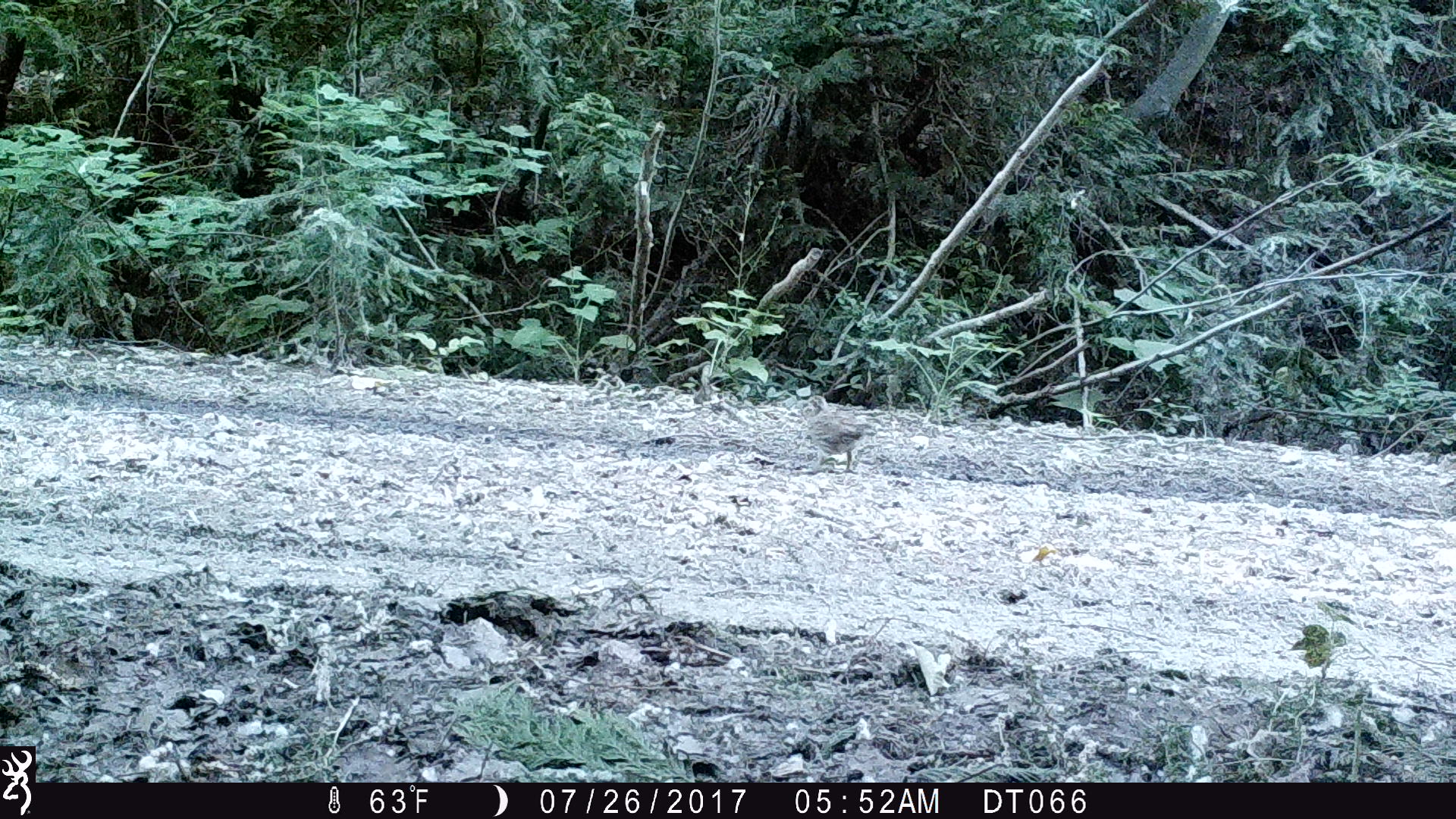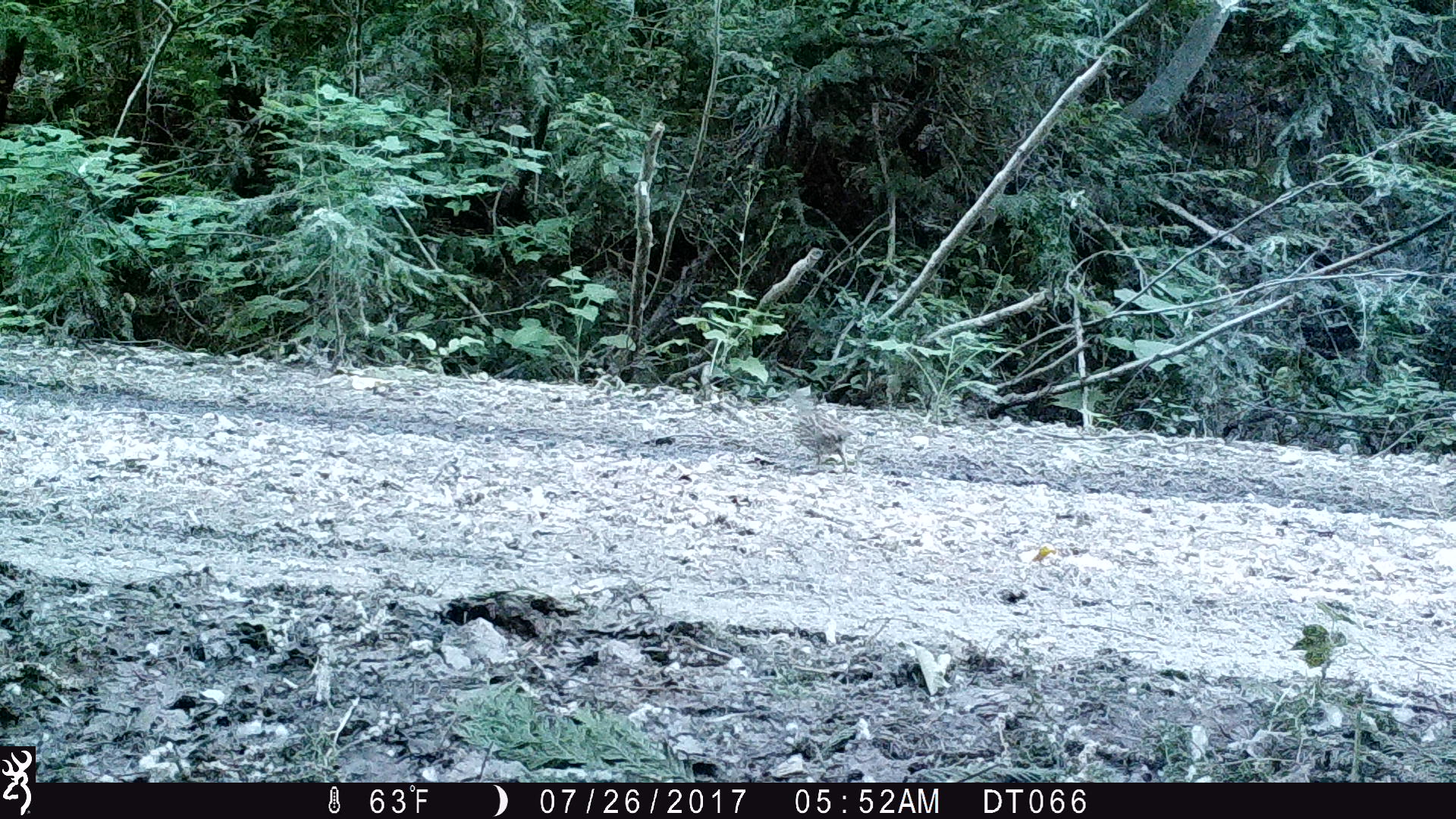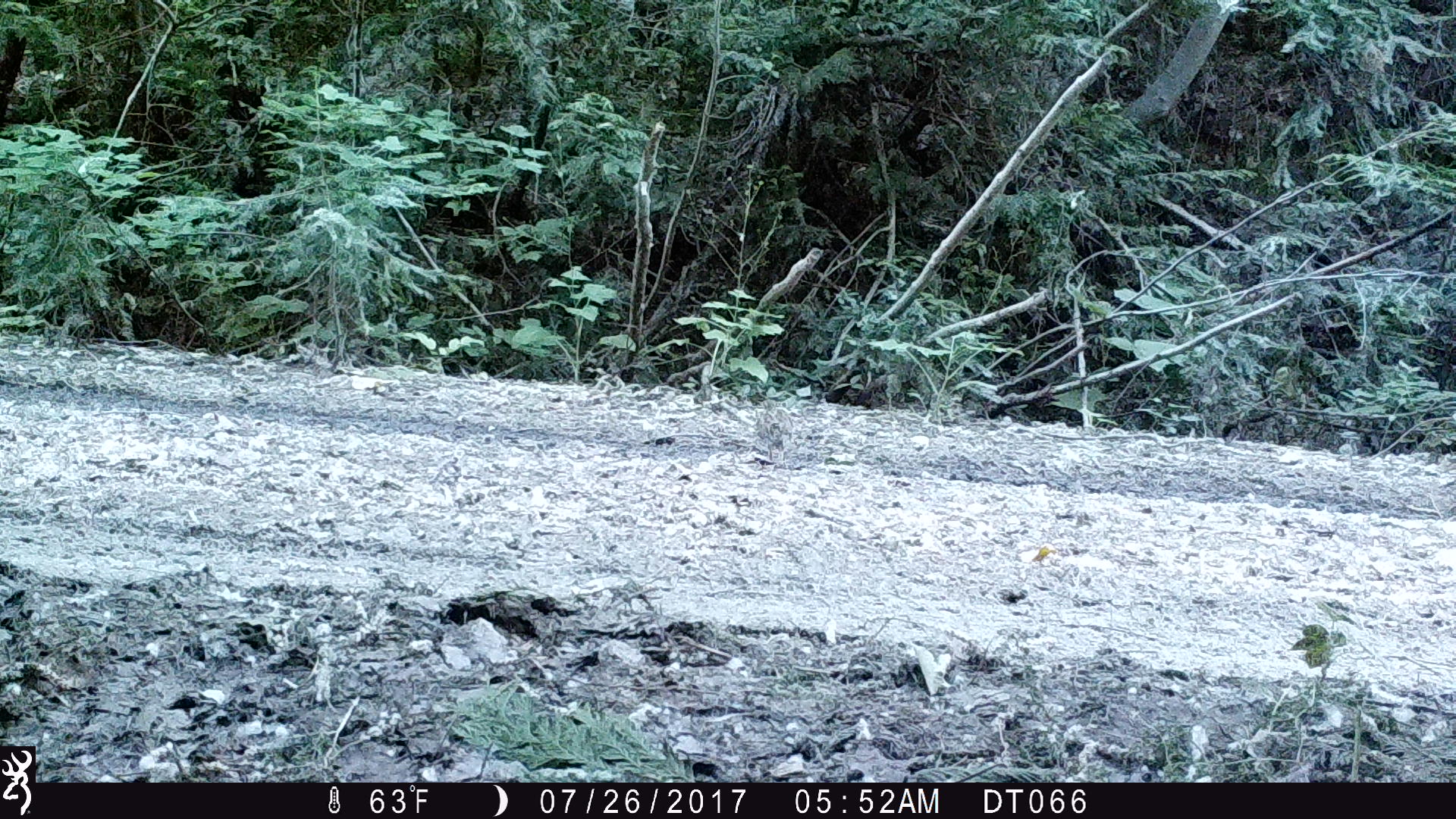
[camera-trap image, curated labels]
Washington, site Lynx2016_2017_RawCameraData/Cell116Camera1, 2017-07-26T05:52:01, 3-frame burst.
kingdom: Animalia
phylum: Chordata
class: Aves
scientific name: Aves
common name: birds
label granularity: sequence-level